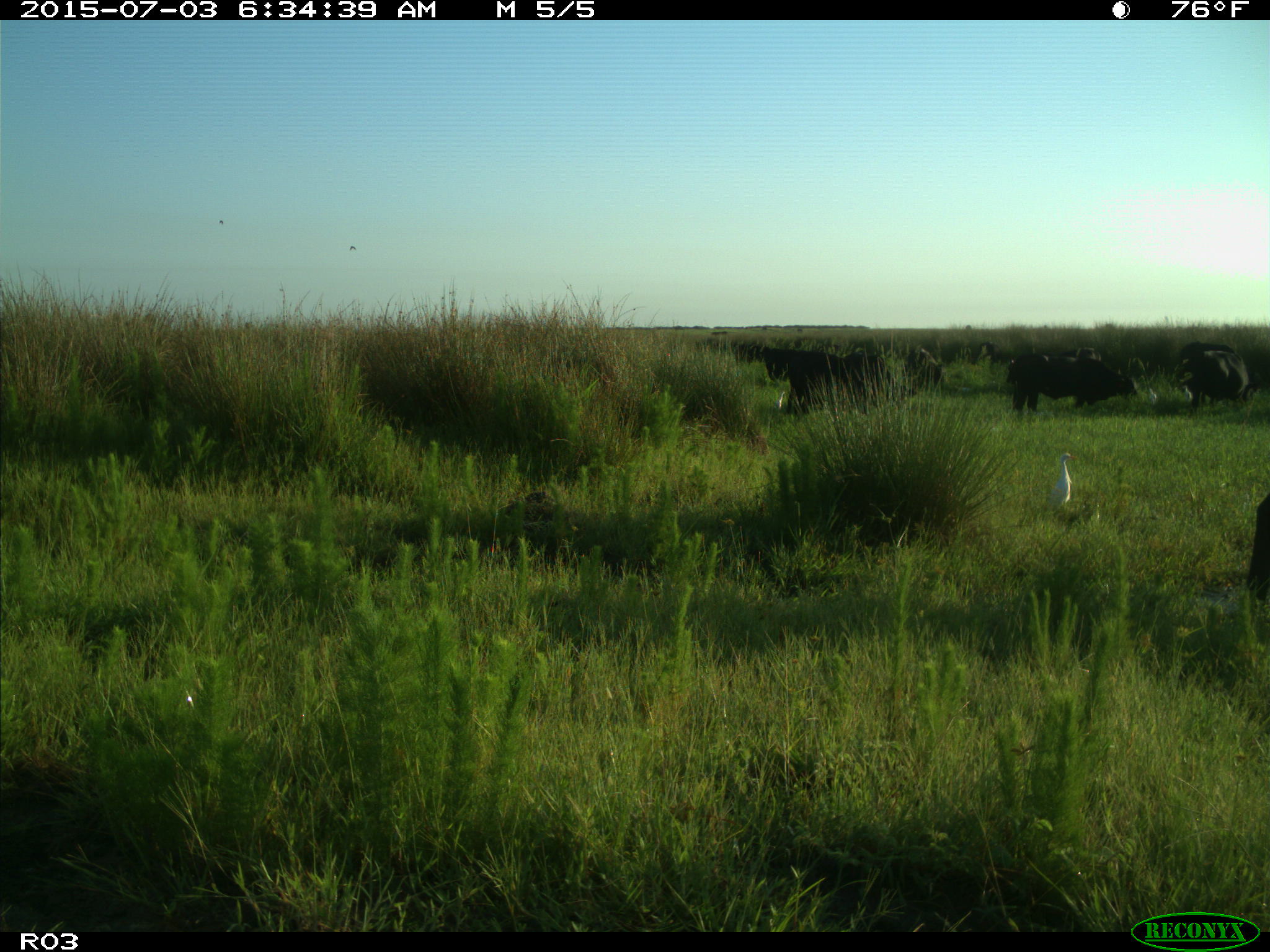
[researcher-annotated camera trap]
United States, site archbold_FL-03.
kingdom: Animalia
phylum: Chordata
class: Mammalia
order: Artiodactyla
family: Bovidae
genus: Bos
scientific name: Bos taurus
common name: domestic cow